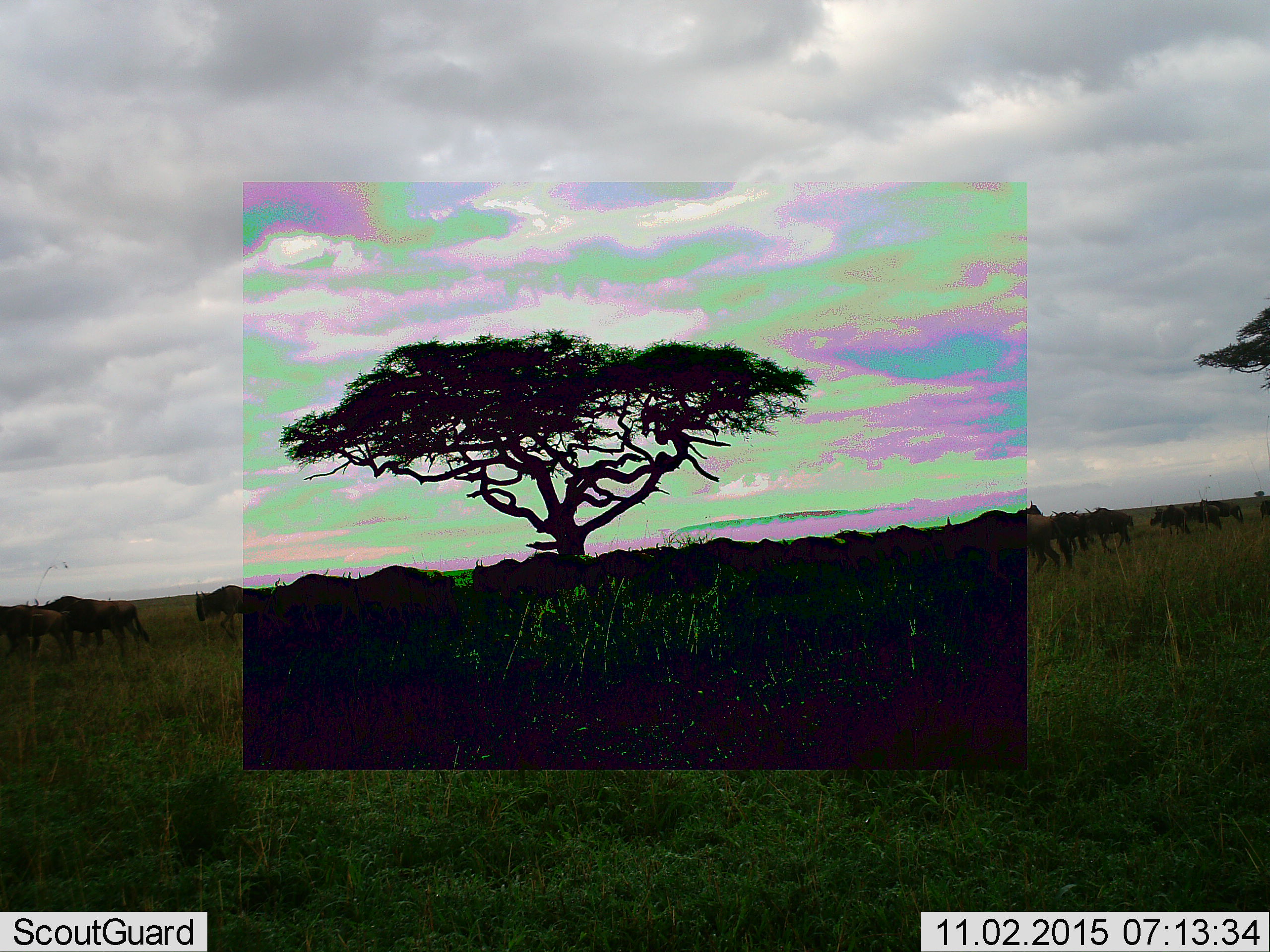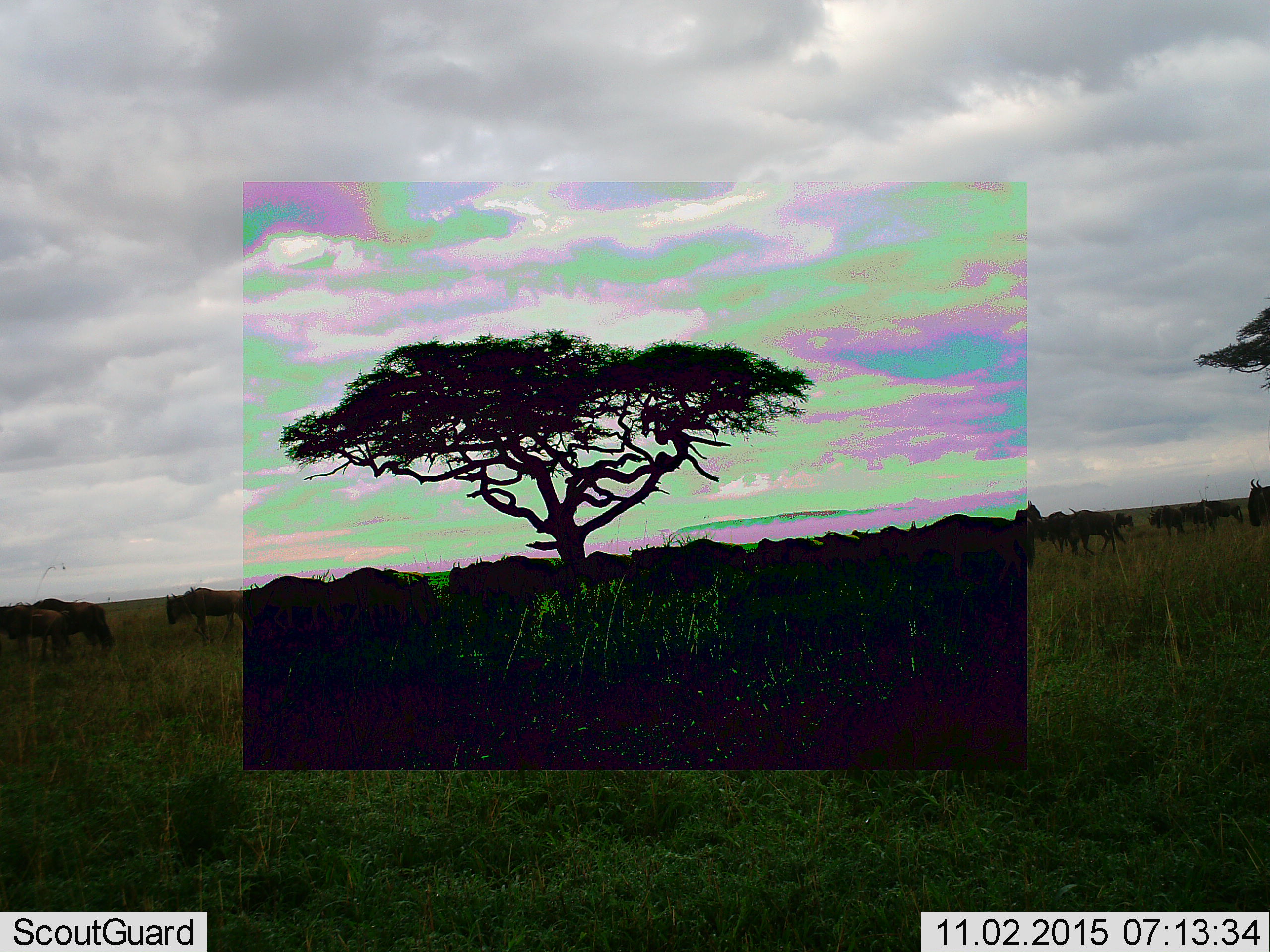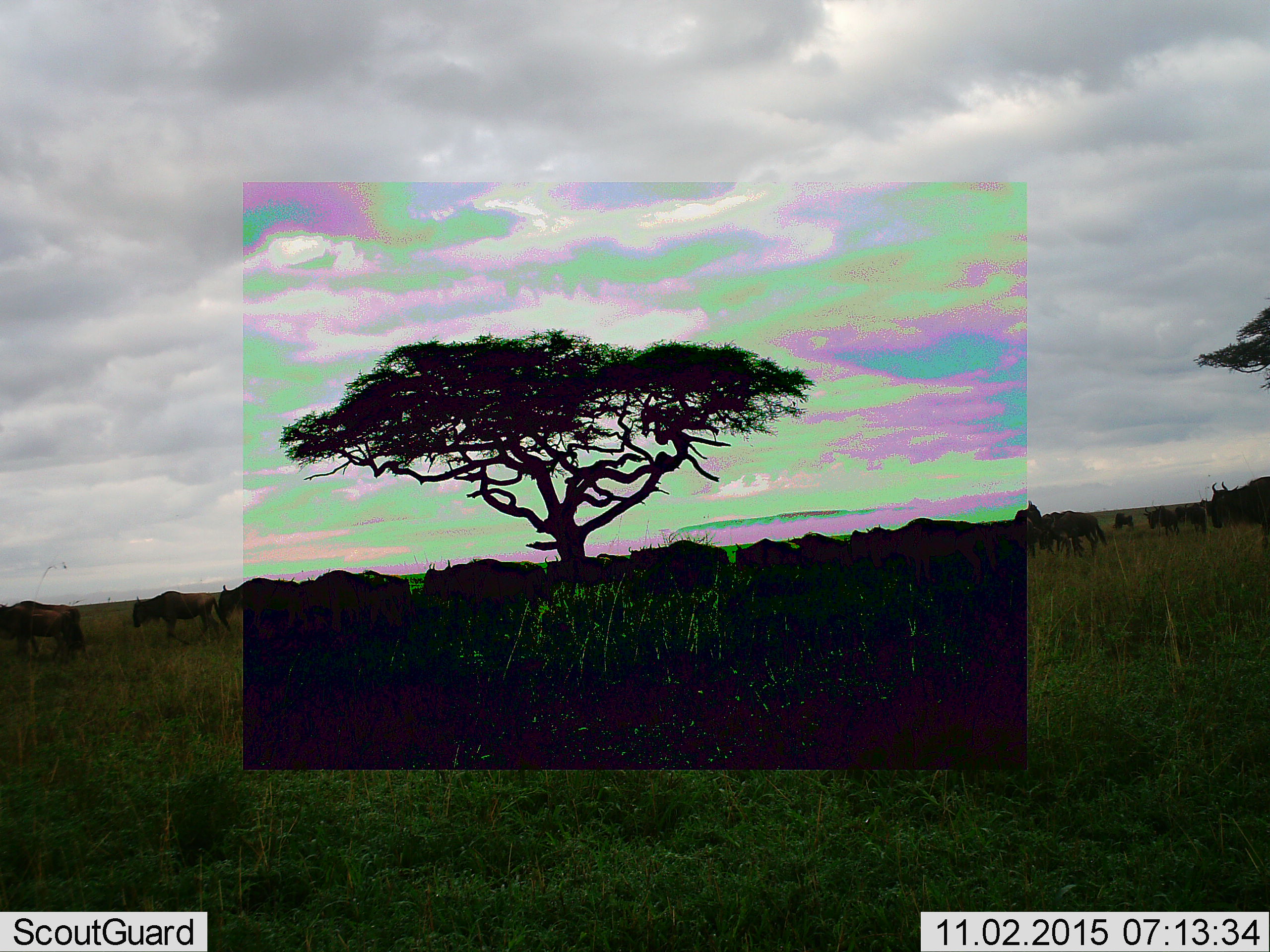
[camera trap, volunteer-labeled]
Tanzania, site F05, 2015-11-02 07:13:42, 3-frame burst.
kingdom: Animalia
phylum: Chordata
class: Mammalia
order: Artiodactyla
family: Bovidae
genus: Connochaetes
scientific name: Connochaetes taurinus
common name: blue wildebeest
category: wildebeest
Wildebeest (blue wildebeest) (Connochaetes taurinus), count 11-50. Behavior (volunteer vote fractions): standing 31%, resting 6%, moving 94%, interacting 6%. Young present (vote fraction): 25%. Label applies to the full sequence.